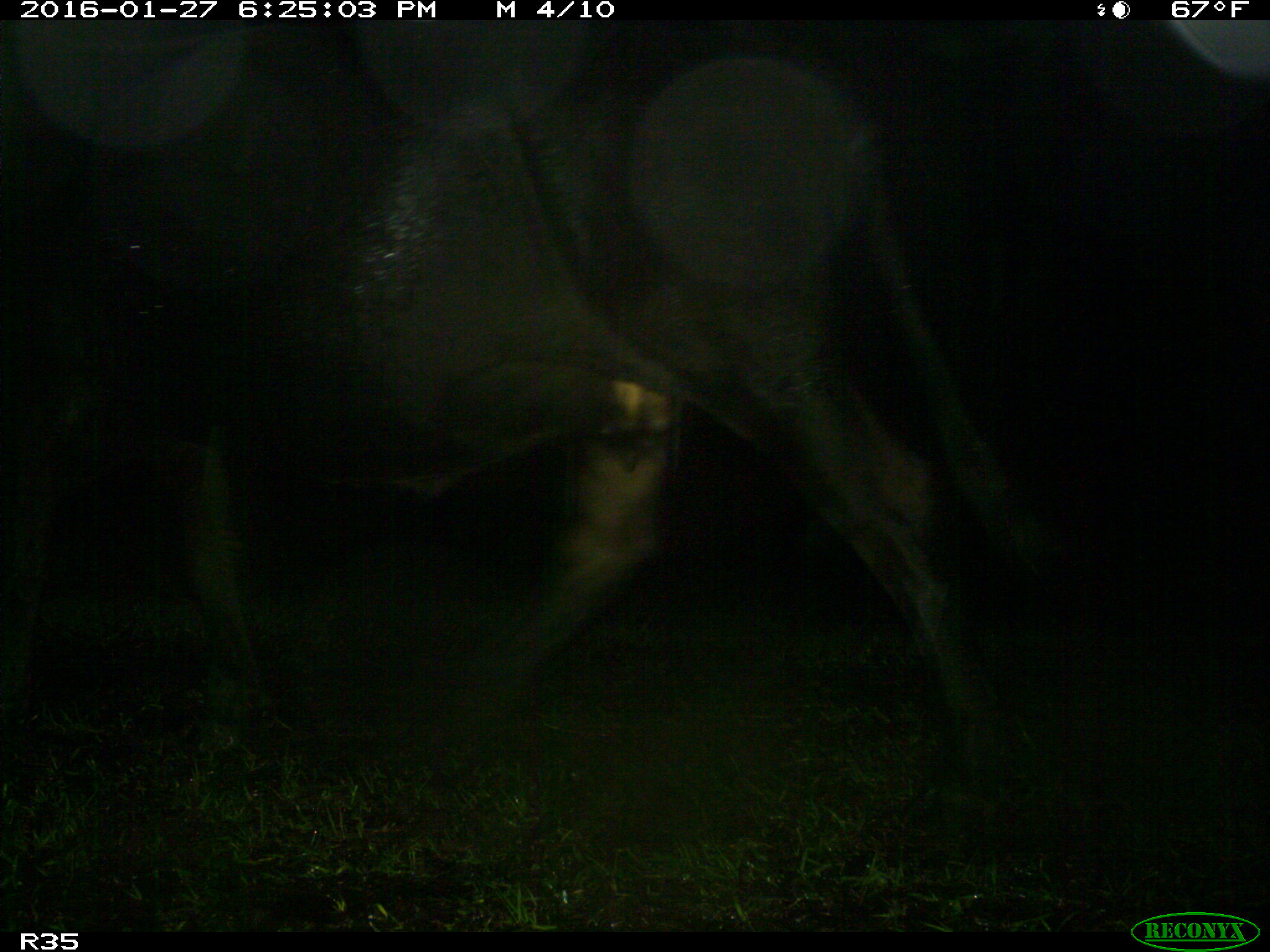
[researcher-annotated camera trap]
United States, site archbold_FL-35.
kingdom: Animalia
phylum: Chordata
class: Mammalia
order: Artiodactyla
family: Bovidae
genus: Bos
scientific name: Bos taurus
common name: domestic cow